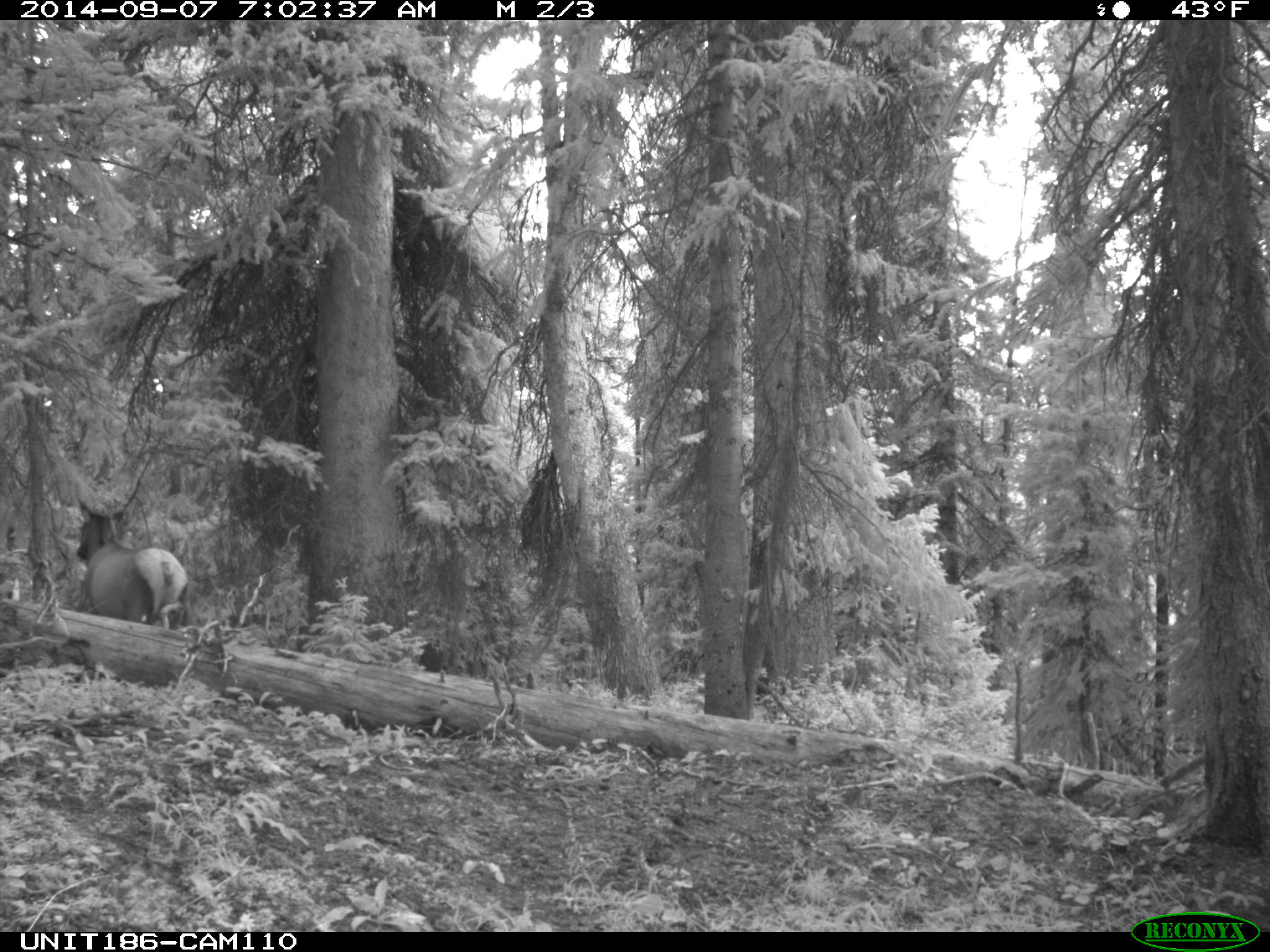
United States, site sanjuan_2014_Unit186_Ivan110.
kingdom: Animalia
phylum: Chordata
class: Mammalia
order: Artiodactyla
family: Cervidae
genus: Cervus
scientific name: Cervus elaphus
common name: red deer